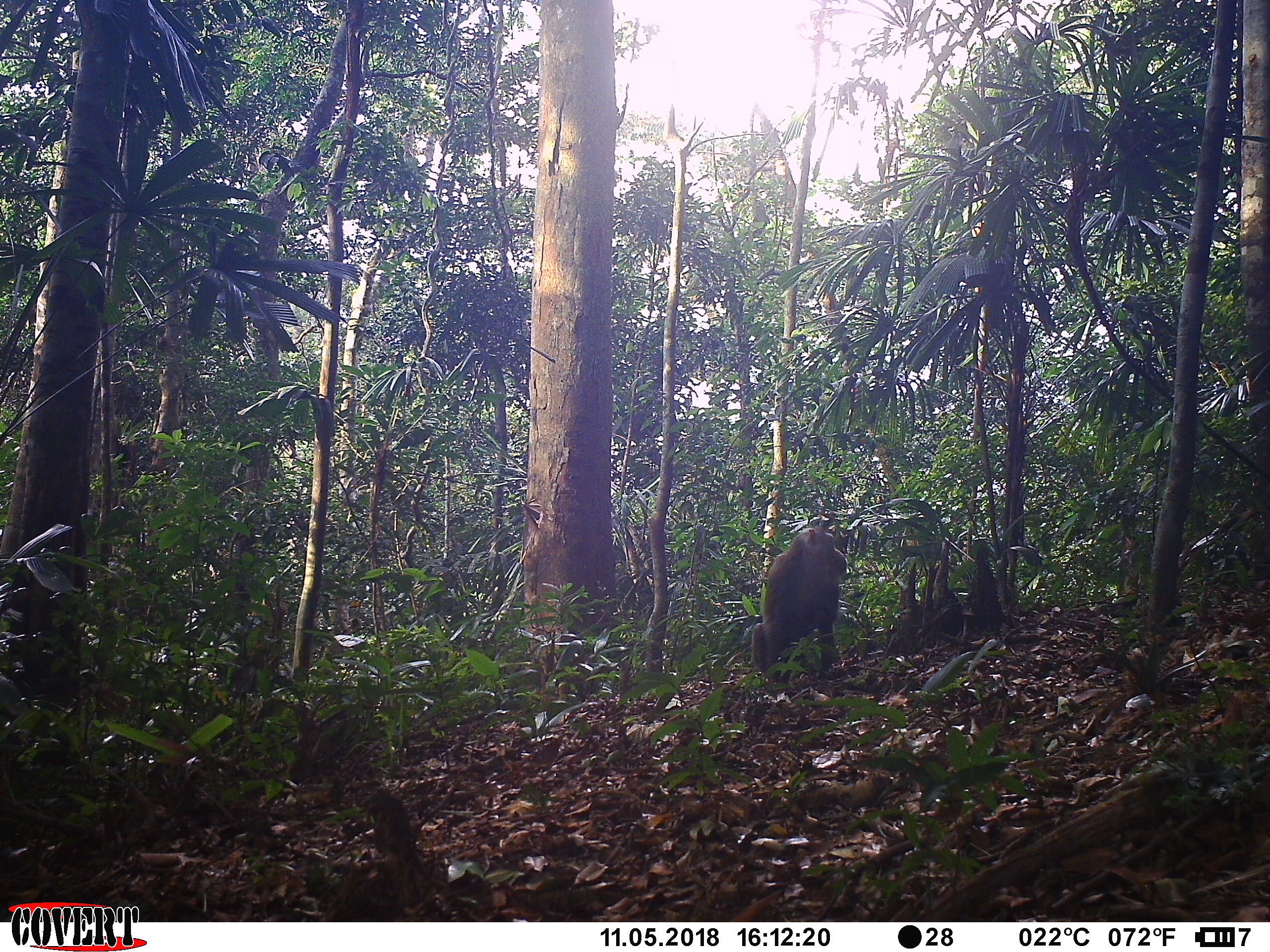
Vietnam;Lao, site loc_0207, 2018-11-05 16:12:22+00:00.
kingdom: Animalia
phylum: Chordata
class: Mammalia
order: Primates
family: Cercopithecidae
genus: Macaca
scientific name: Macaca nemestrina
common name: pig-tailed macaque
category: pig tailed macaque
Pig tailed macaque (pig-tailed macaque) (Macaca nemestrina). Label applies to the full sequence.